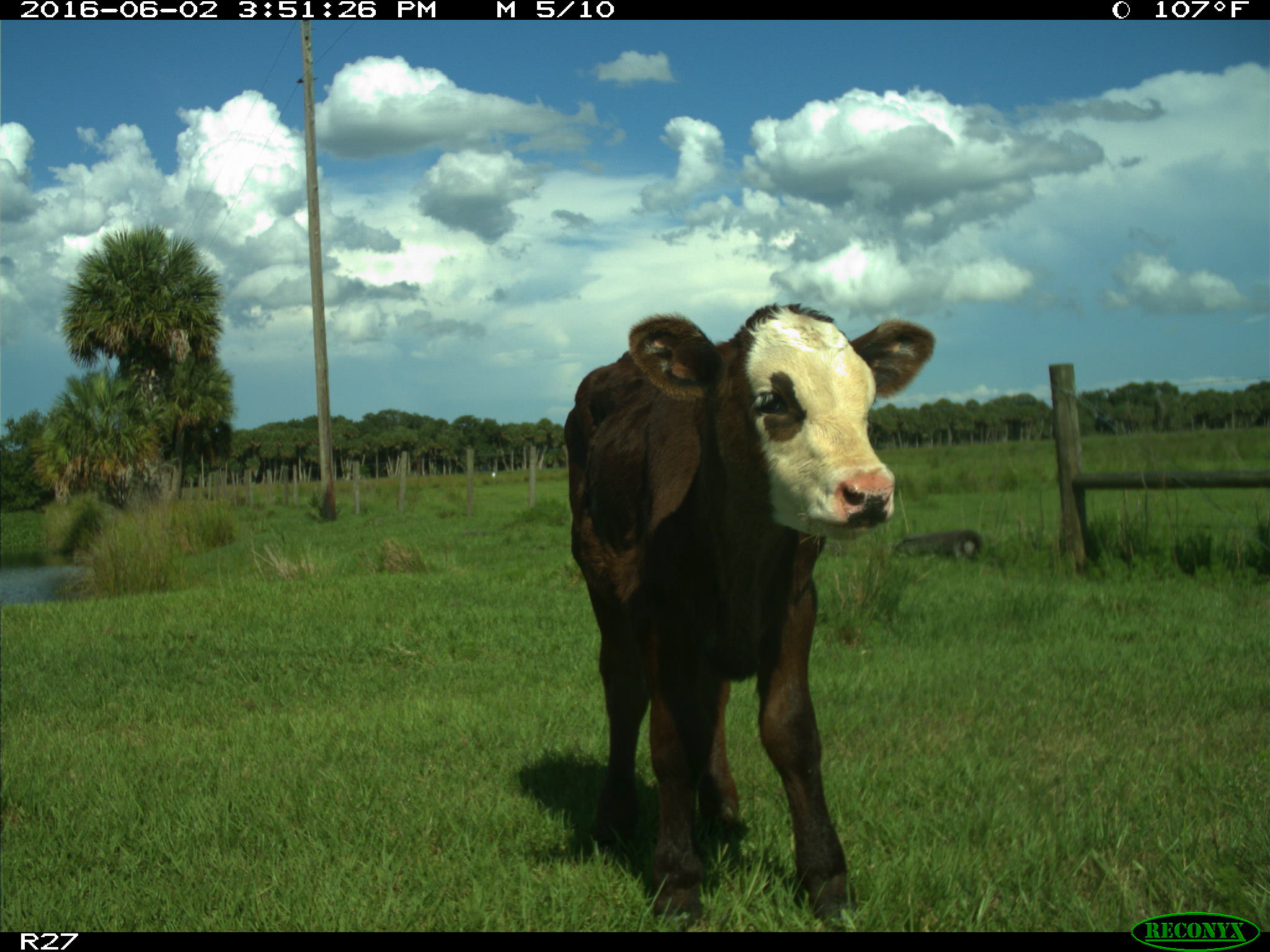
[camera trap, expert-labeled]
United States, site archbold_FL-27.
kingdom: Animalia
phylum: Chordata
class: Mammalia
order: Artiodactyla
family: Bovidae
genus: Bos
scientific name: Bos taurus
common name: domestic cow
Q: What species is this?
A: Bos taurus (domestic cow).